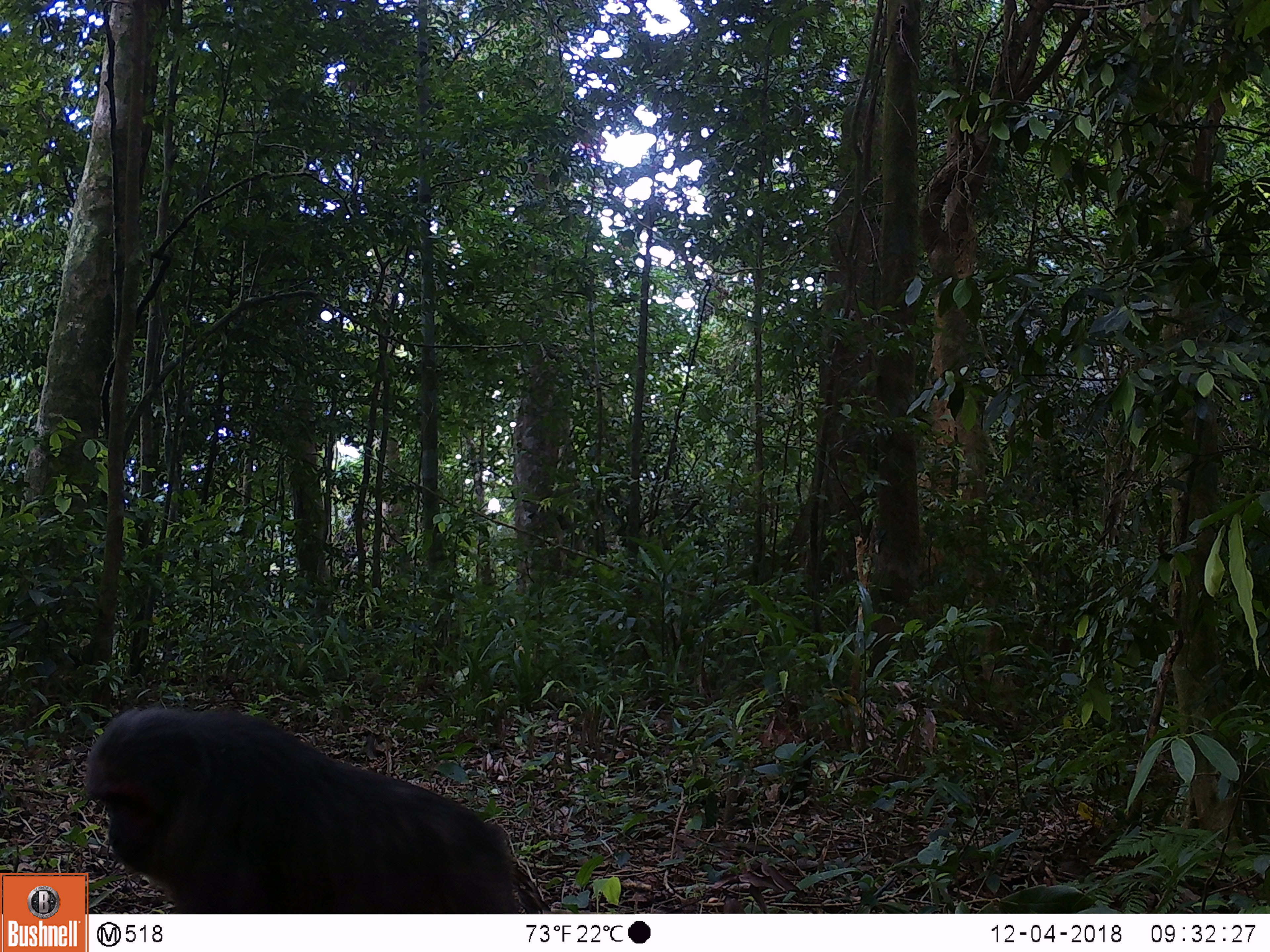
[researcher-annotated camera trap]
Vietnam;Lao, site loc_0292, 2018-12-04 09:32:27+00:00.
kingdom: Animalia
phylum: Chordata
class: Mammalia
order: Primates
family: Cercopithecidae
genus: Macaca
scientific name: Macaca arctoides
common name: stump-tailed macaque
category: stump tailed macaque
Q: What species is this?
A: Stump tailed macaque (stump-tailed macaque) (Macaca arctoides).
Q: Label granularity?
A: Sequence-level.